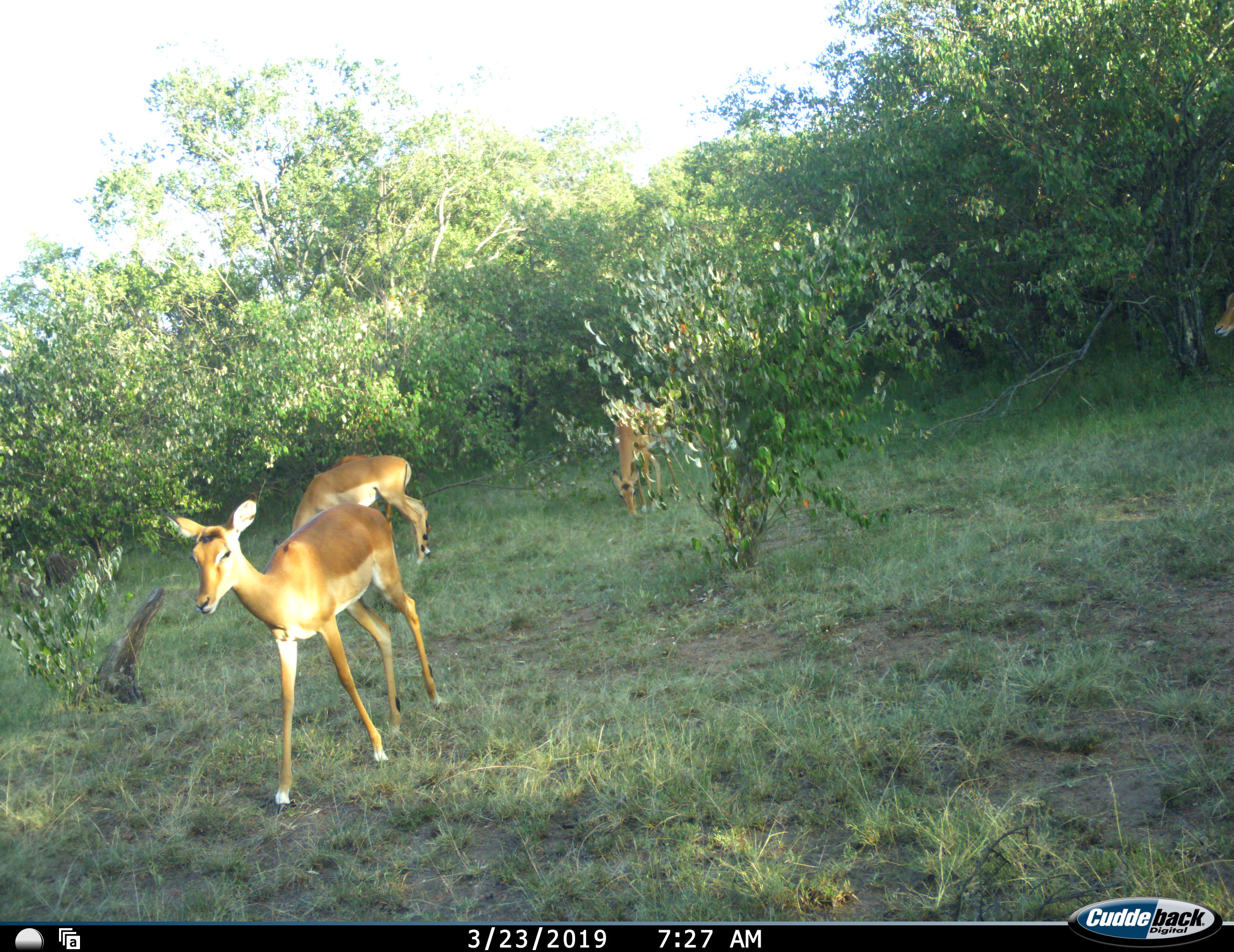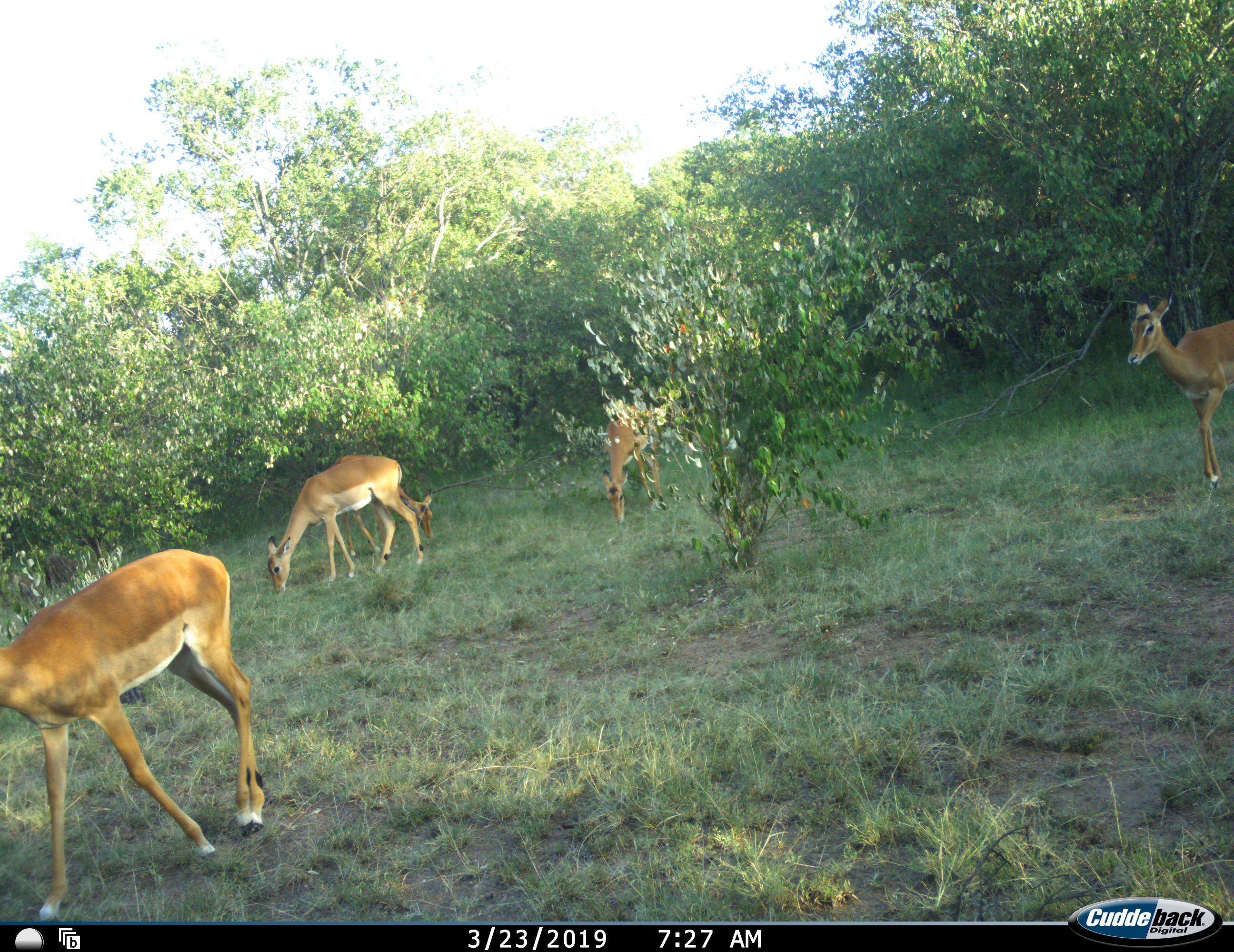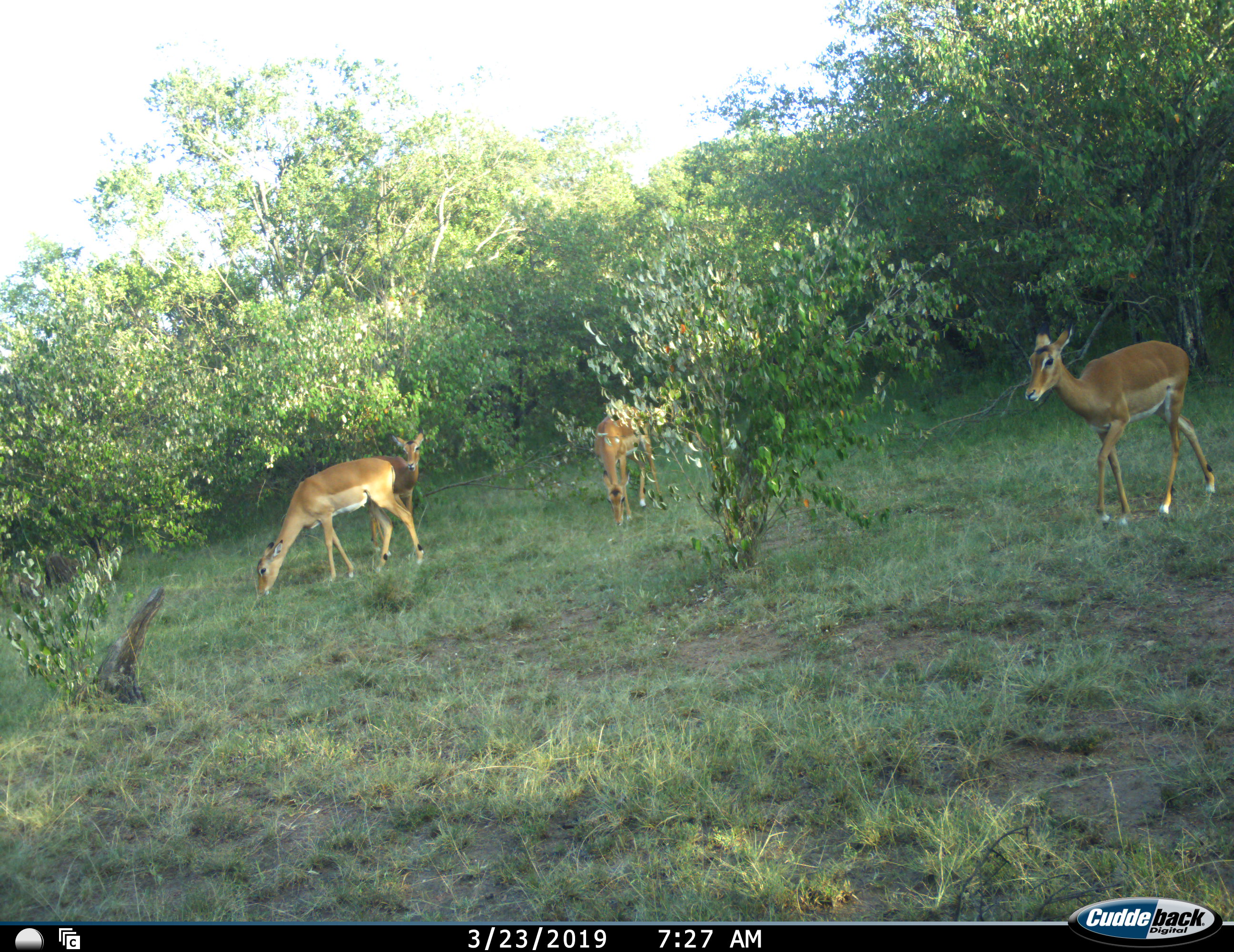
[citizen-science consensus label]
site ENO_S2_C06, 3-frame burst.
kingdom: Animalia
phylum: Chordata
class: Mammalia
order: Artiodactyla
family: Bovidae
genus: Aepyceros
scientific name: Aepyceros melampus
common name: impala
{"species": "impala (Aepyceros melampus)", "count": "5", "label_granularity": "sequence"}